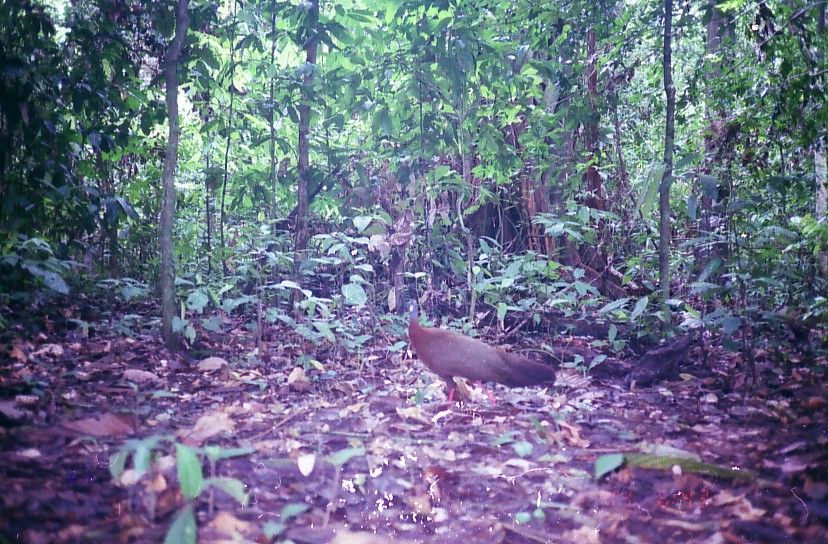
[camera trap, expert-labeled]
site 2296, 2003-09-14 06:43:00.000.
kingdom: Animalia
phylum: Chordata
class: Aves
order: Galliformes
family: Phasianidae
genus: Argusianus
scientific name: Argusianus argus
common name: great argus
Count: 1.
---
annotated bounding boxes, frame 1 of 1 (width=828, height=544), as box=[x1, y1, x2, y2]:
argusianus argus: box=[405, 298, 556, 404]